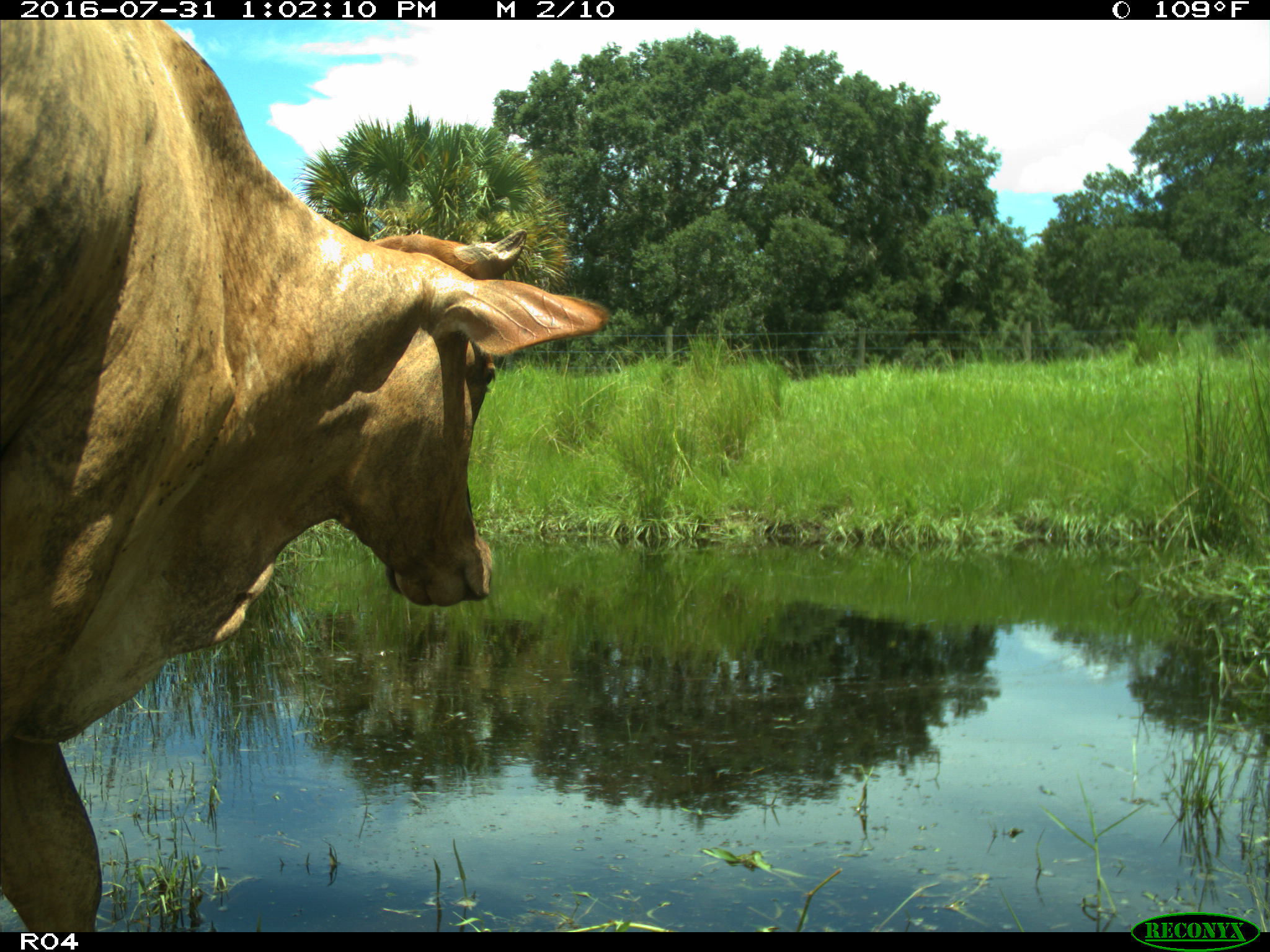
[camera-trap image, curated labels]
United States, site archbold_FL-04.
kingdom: Animalia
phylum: Chordata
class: Mammalia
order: Artiodactyla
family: Bovidae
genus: Bos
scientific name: Bos taurus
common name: domestic cow